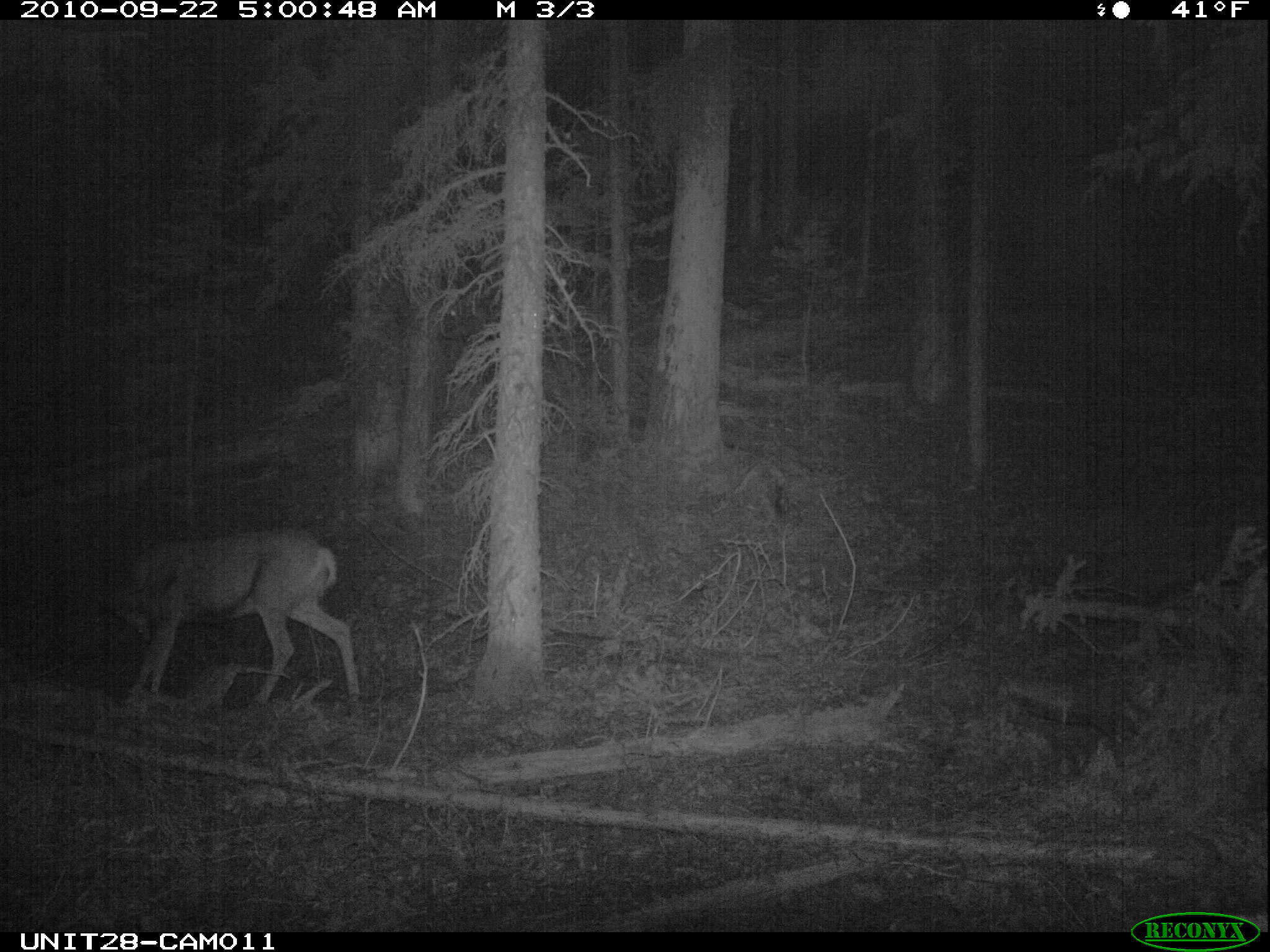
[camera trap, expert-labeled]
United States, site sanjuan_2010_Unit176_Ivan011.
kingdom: Animalia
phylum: Chordata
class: Mammalia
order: Artiodactyla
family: Cervidae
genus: Odocoileus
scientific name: Odocoileus hemionus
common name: mule deer